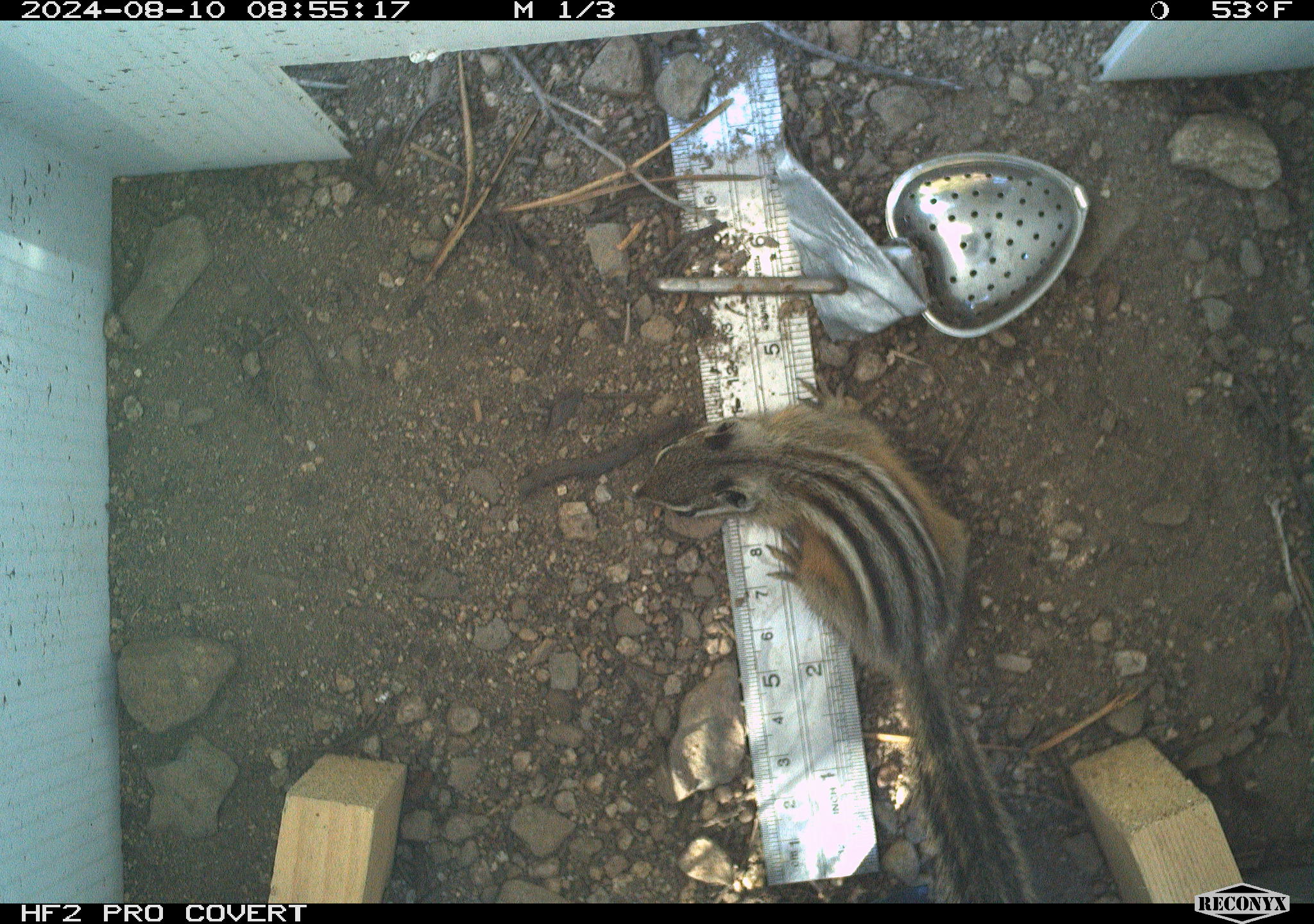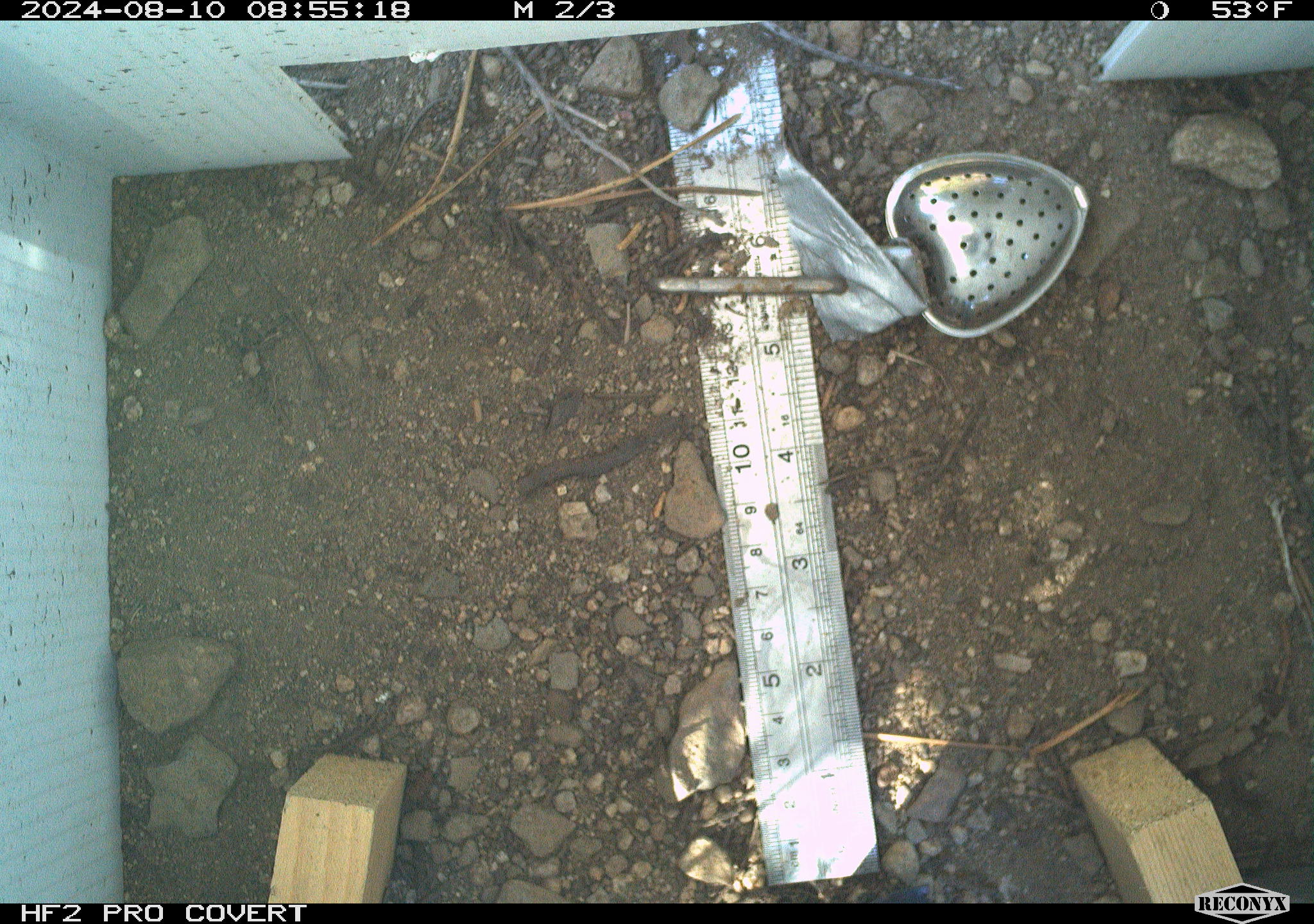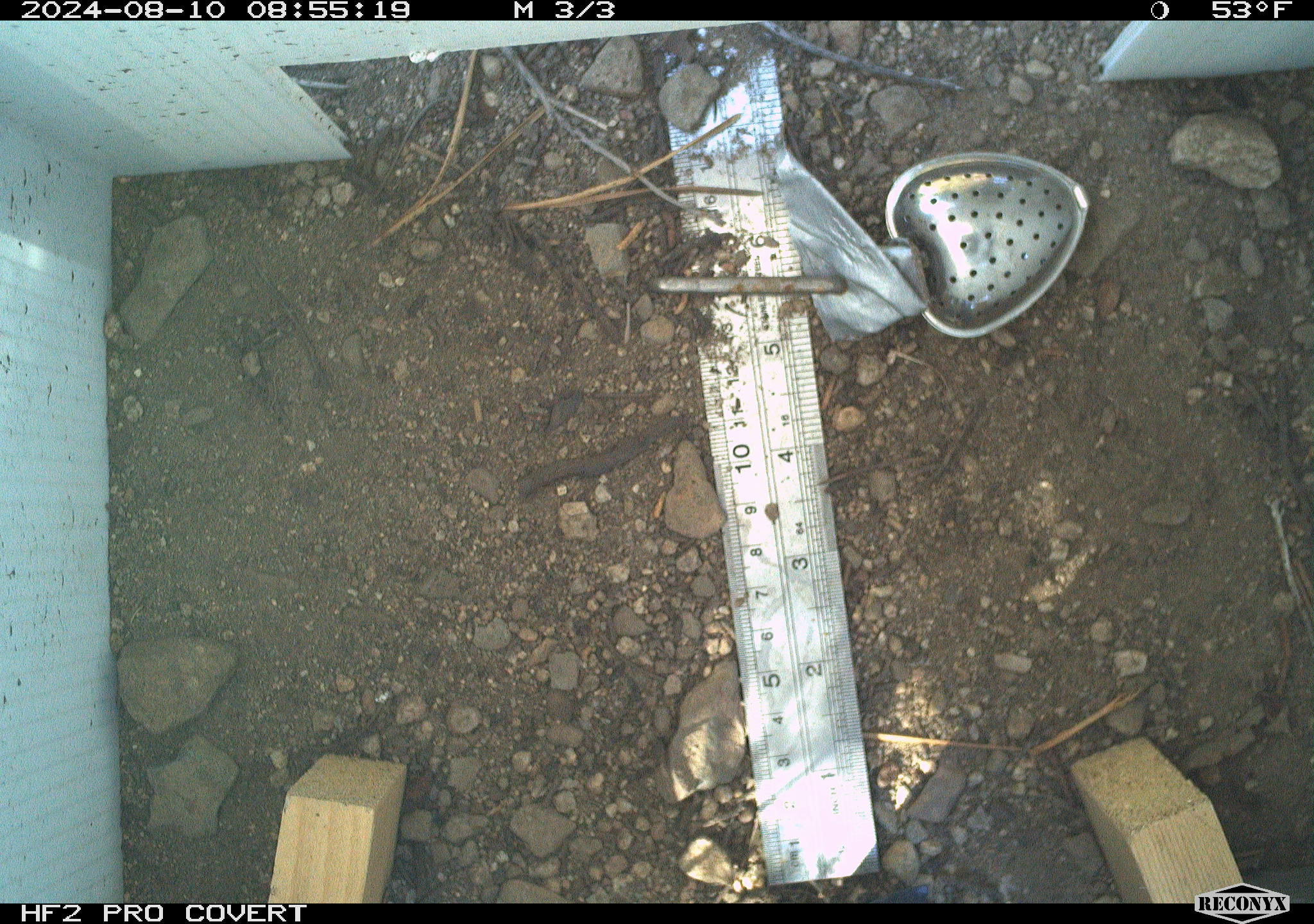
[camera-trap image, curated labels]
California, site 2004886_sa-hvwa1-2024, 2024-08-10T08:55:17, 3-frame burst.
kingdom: Animalia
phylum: Chordata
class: Mammalia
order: Rodentia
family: Sciuridae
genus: Neotamias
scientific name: Neotamias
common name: western chipmunks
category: neotamias species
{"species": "neotamias species (western chipmunks) (Neotamias)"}